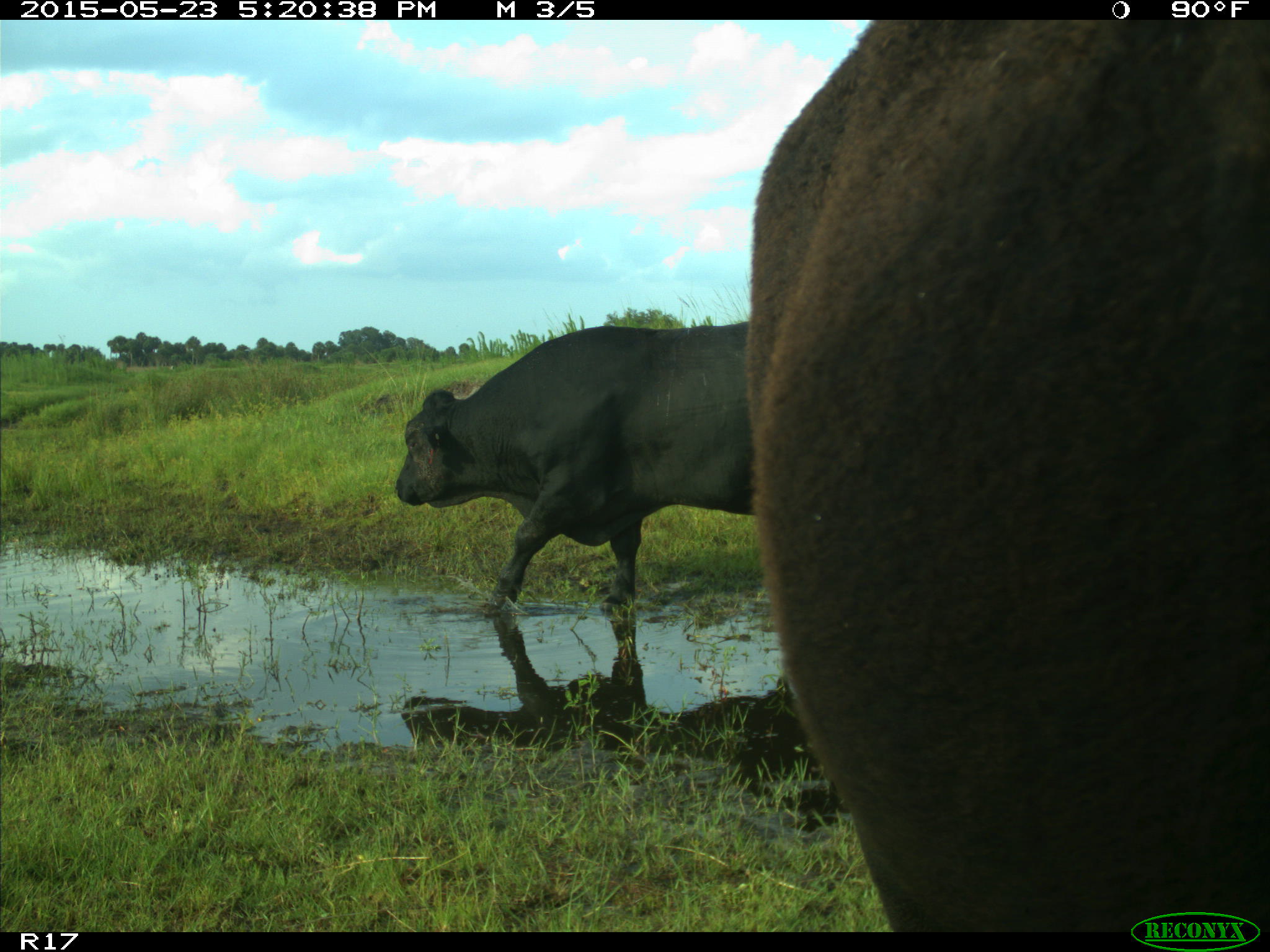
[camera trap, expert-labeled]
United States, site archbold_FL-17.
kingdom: Animalia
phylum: Chordata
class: Mammalia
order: Artiodactyla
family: Bovidae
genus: Bos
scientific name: Bos taurus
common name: domestic cow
Bos taurus (domestic cow).